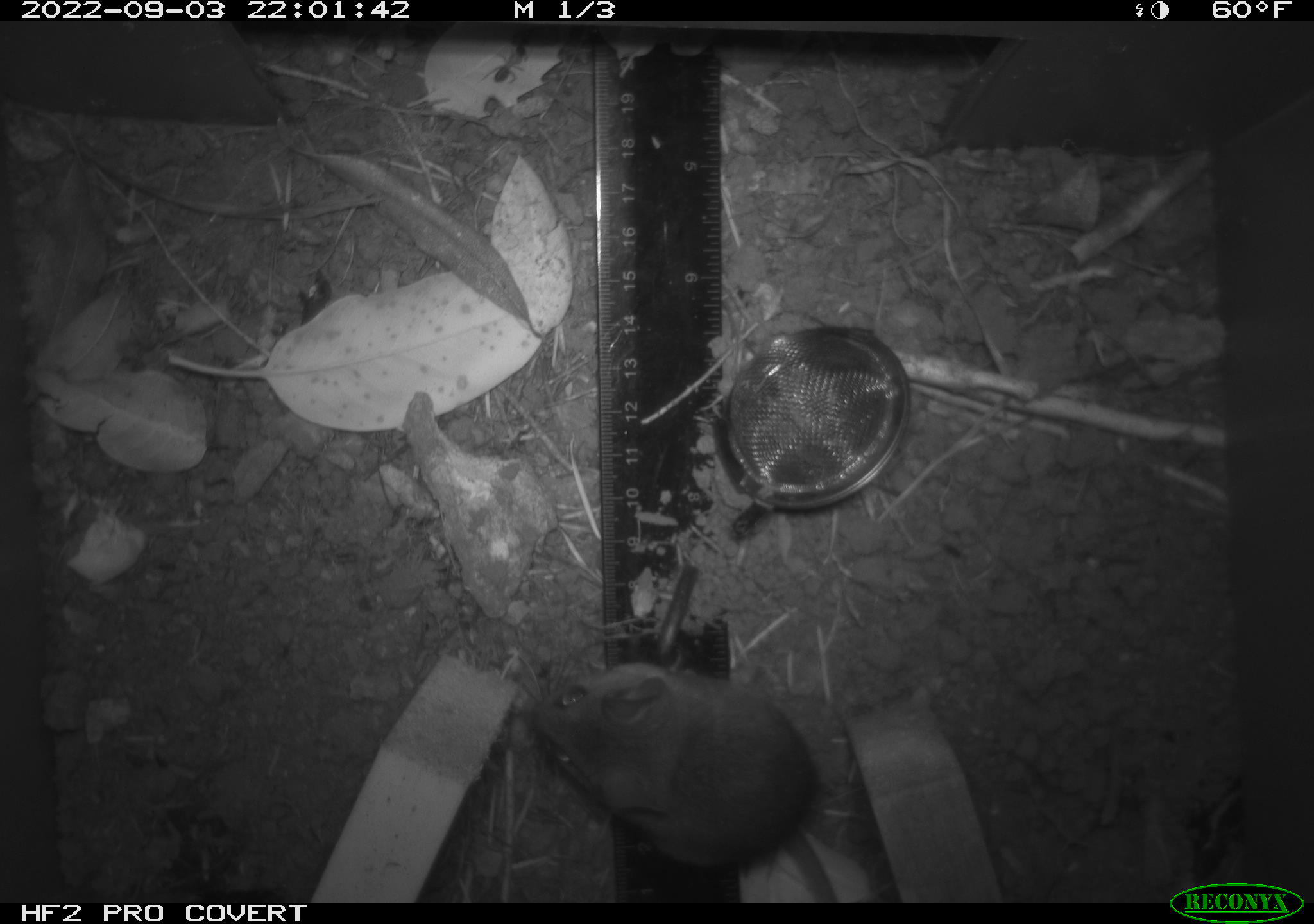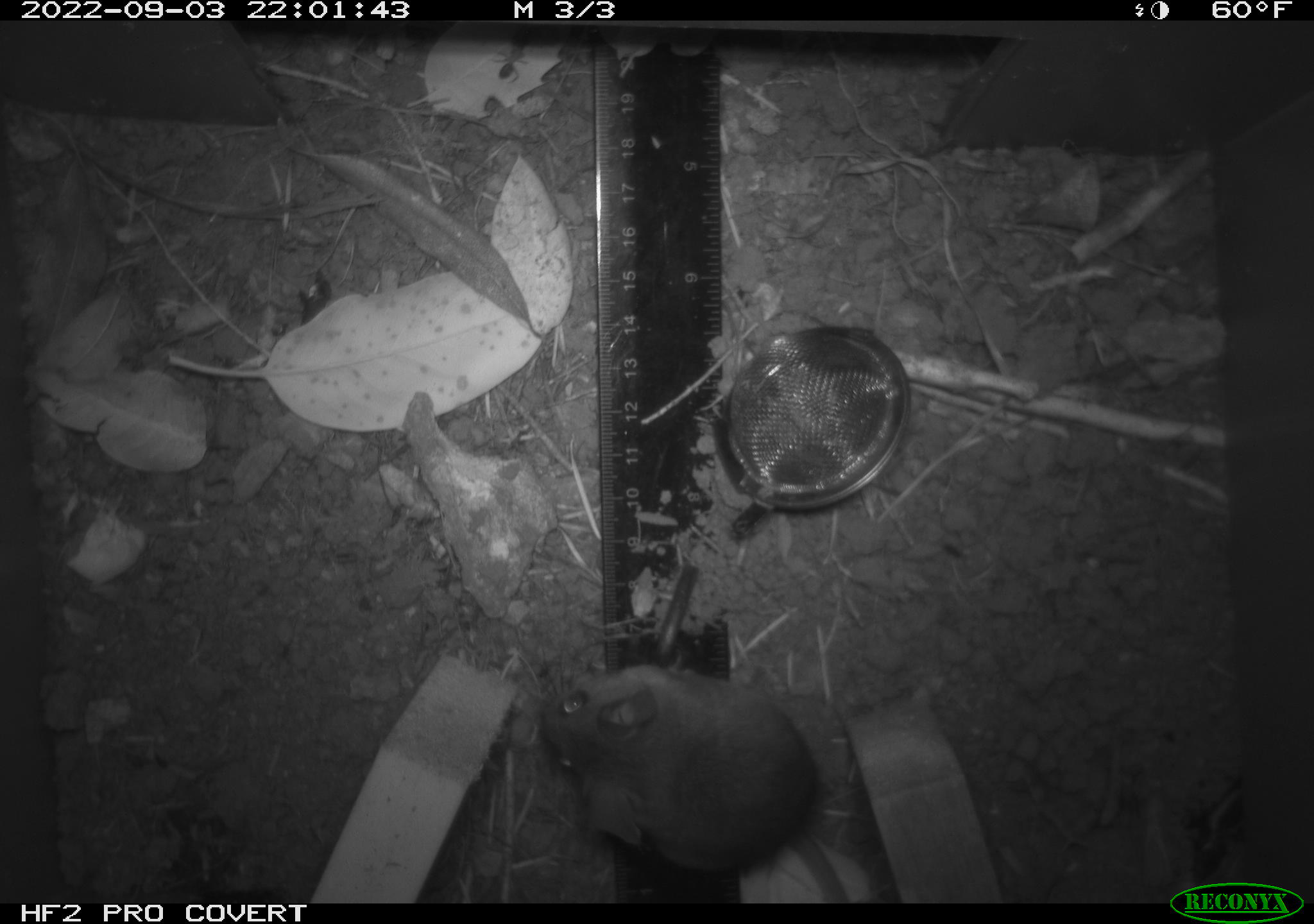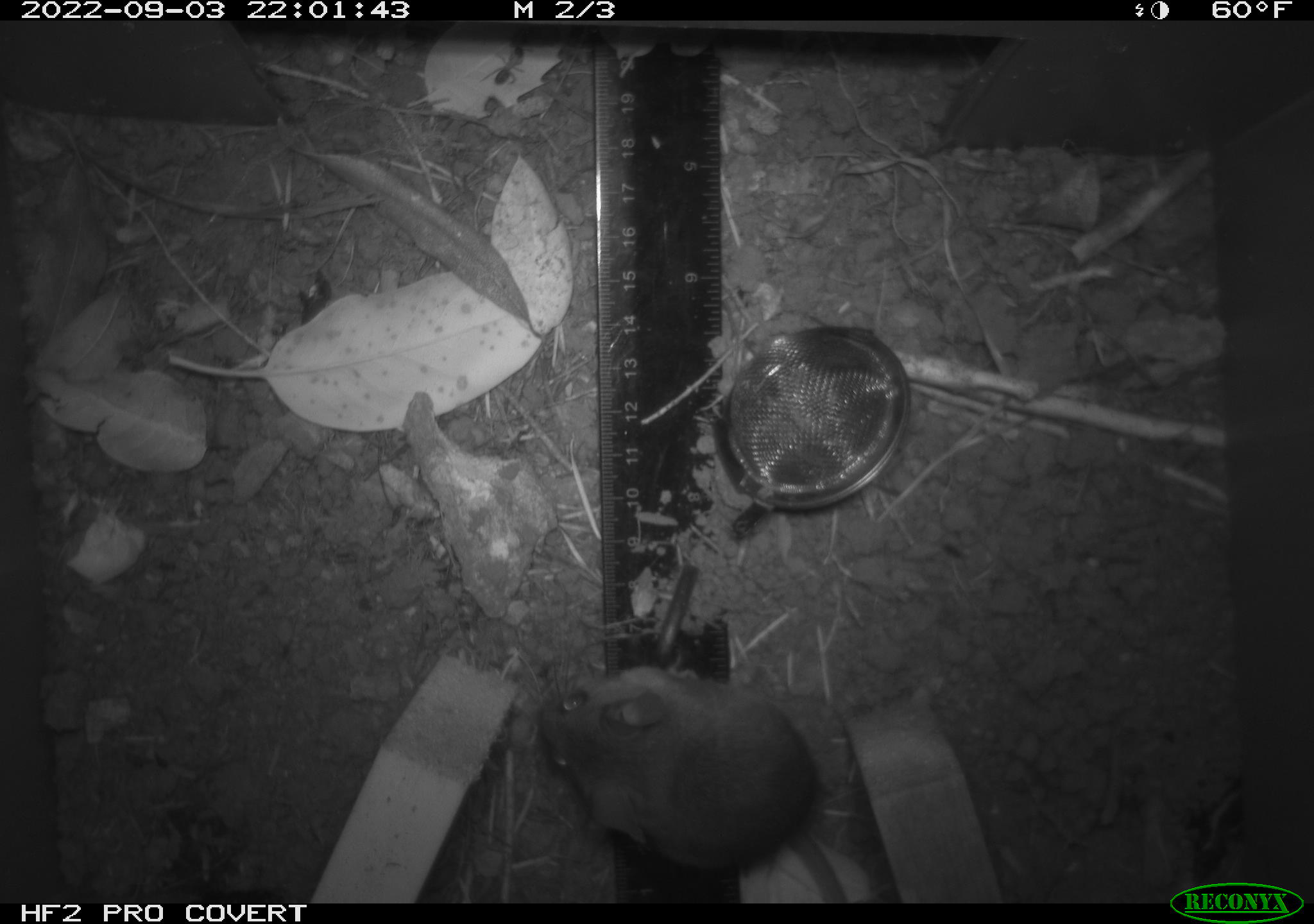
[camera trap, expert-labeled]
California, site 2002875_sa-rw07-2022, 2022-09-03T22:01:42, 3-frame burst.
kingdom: Animalia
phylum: Chordata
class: Mammalia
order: Rodentia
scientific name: Rodentia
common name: mouse species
Mouse species (Rodentia).